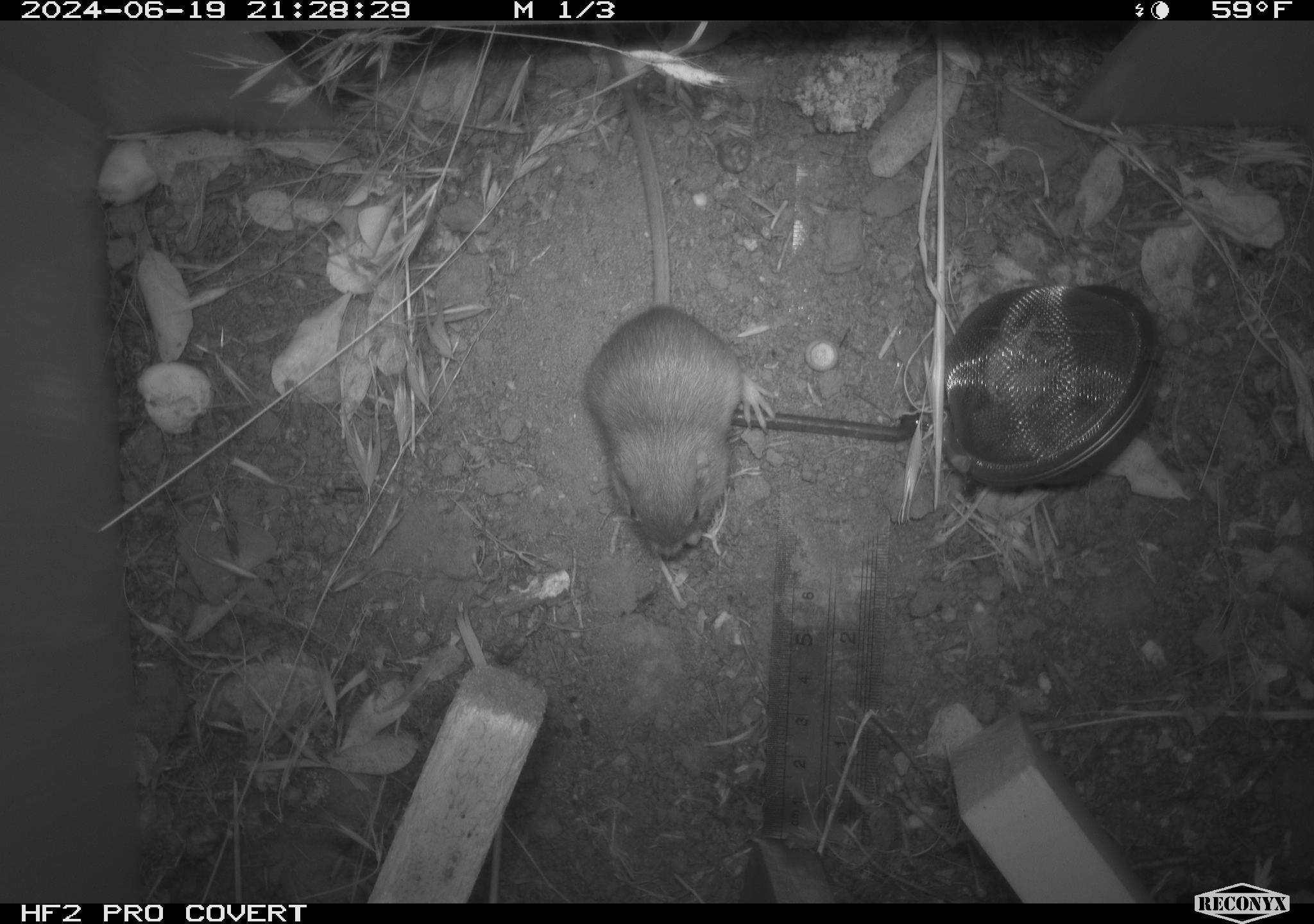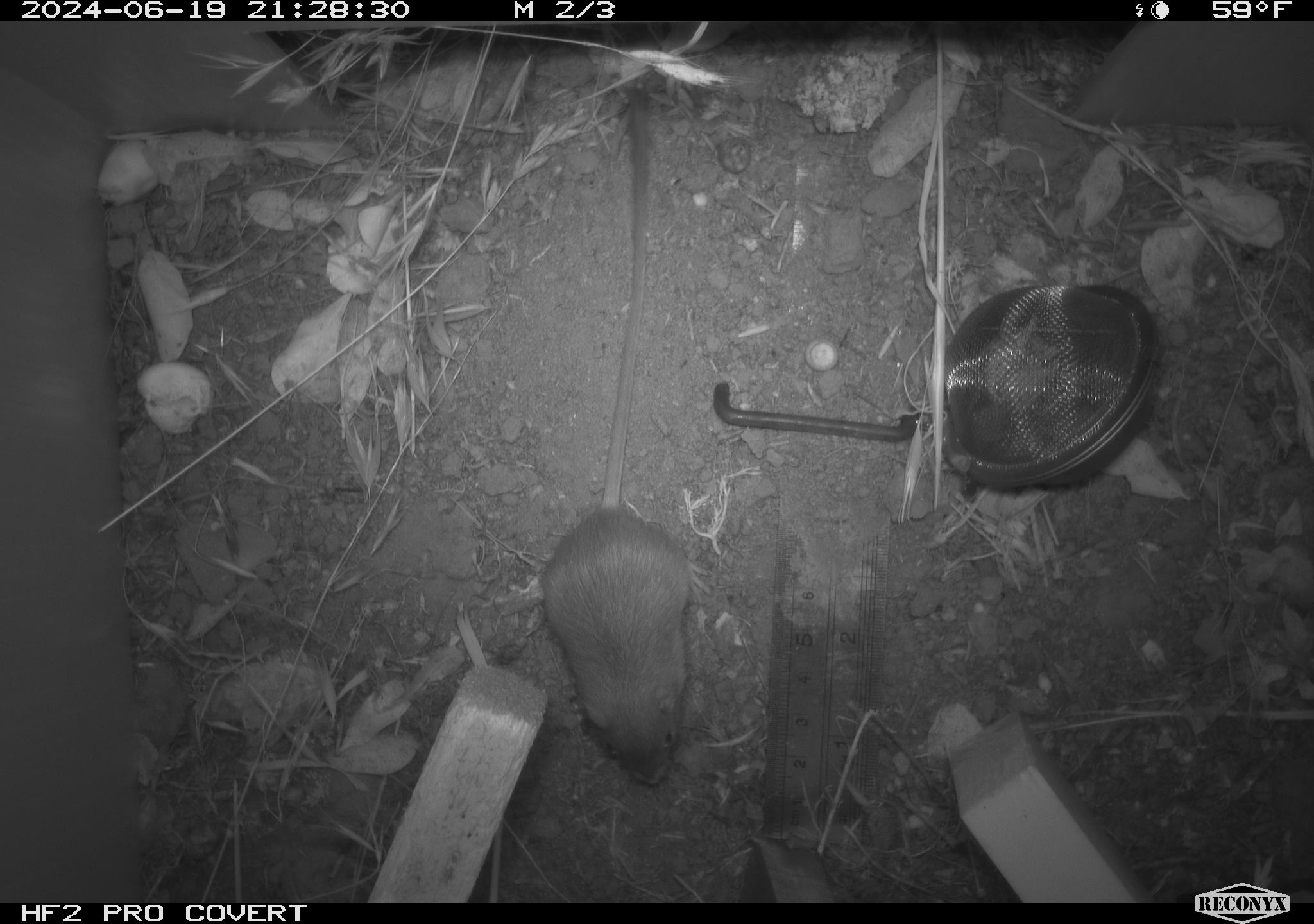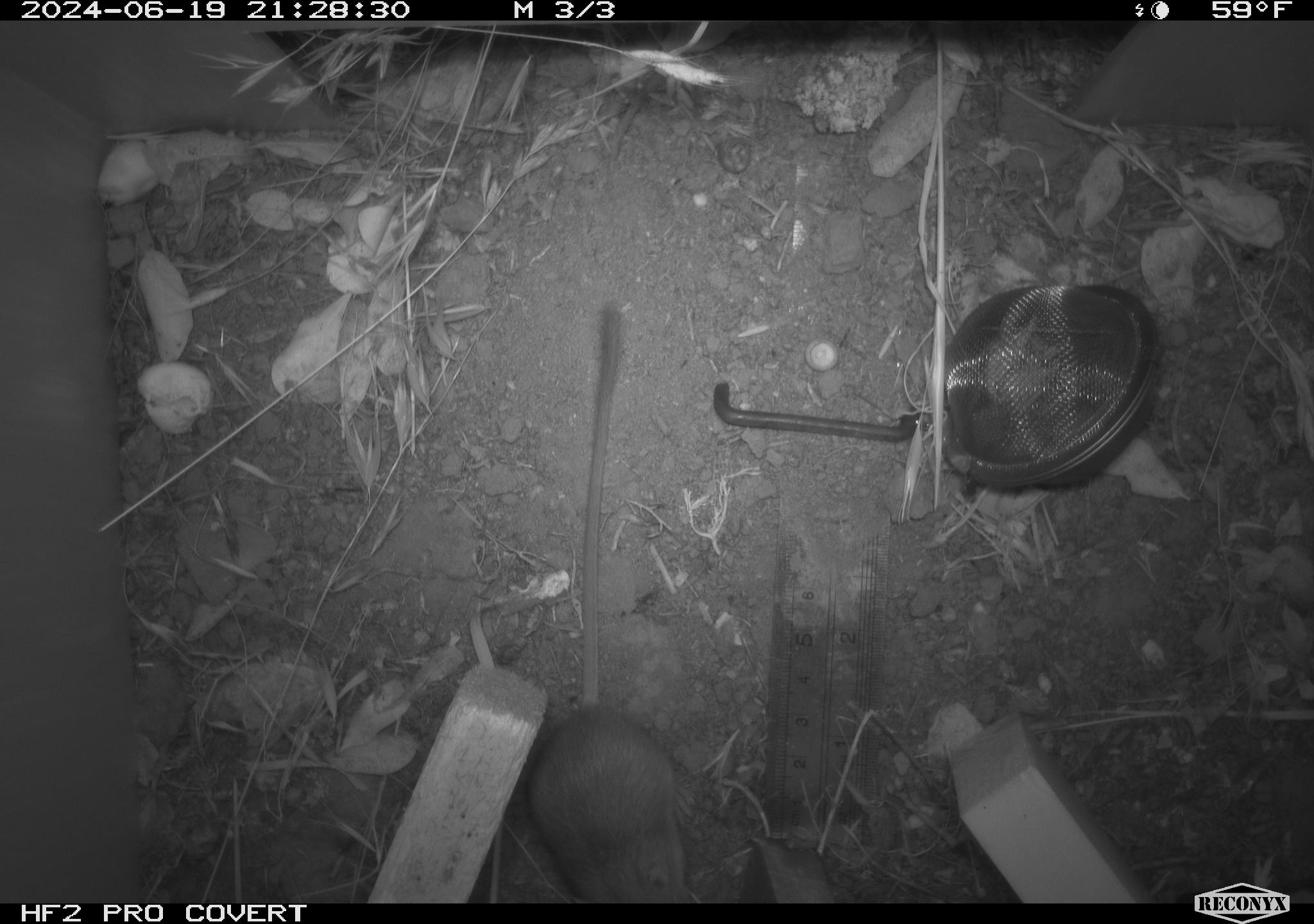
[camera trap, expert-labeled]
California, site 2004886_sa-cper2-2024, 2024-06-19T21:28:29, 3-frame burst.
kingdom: Animalia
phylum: Chordata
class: Mammalia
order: Rodentia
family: Heteromyidae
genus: Dipodomys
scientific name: Dipodomys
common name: kangaroo rats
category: dipodomys species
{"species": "dipodomys species (kangaroo rats) (Dipodomys)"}